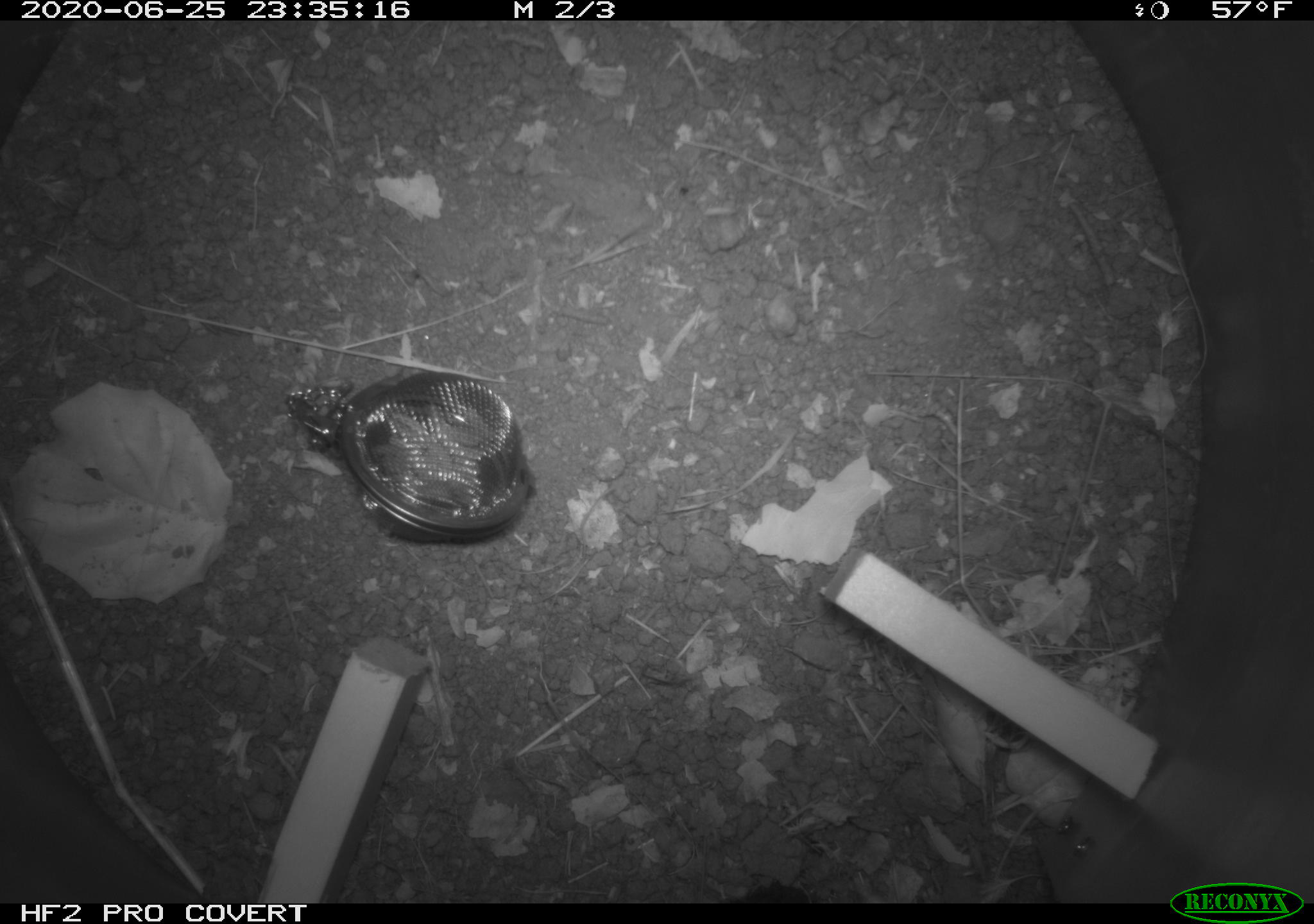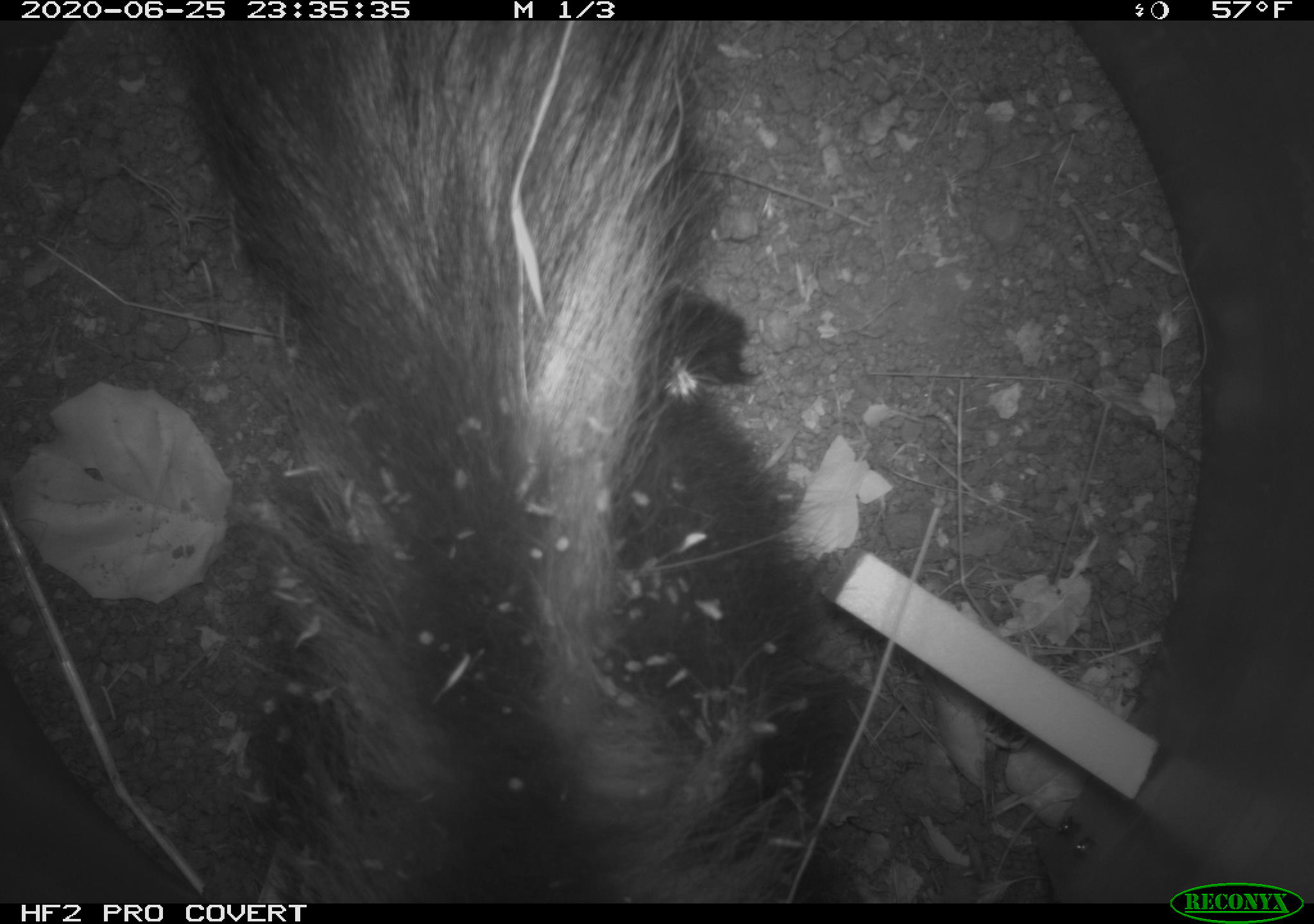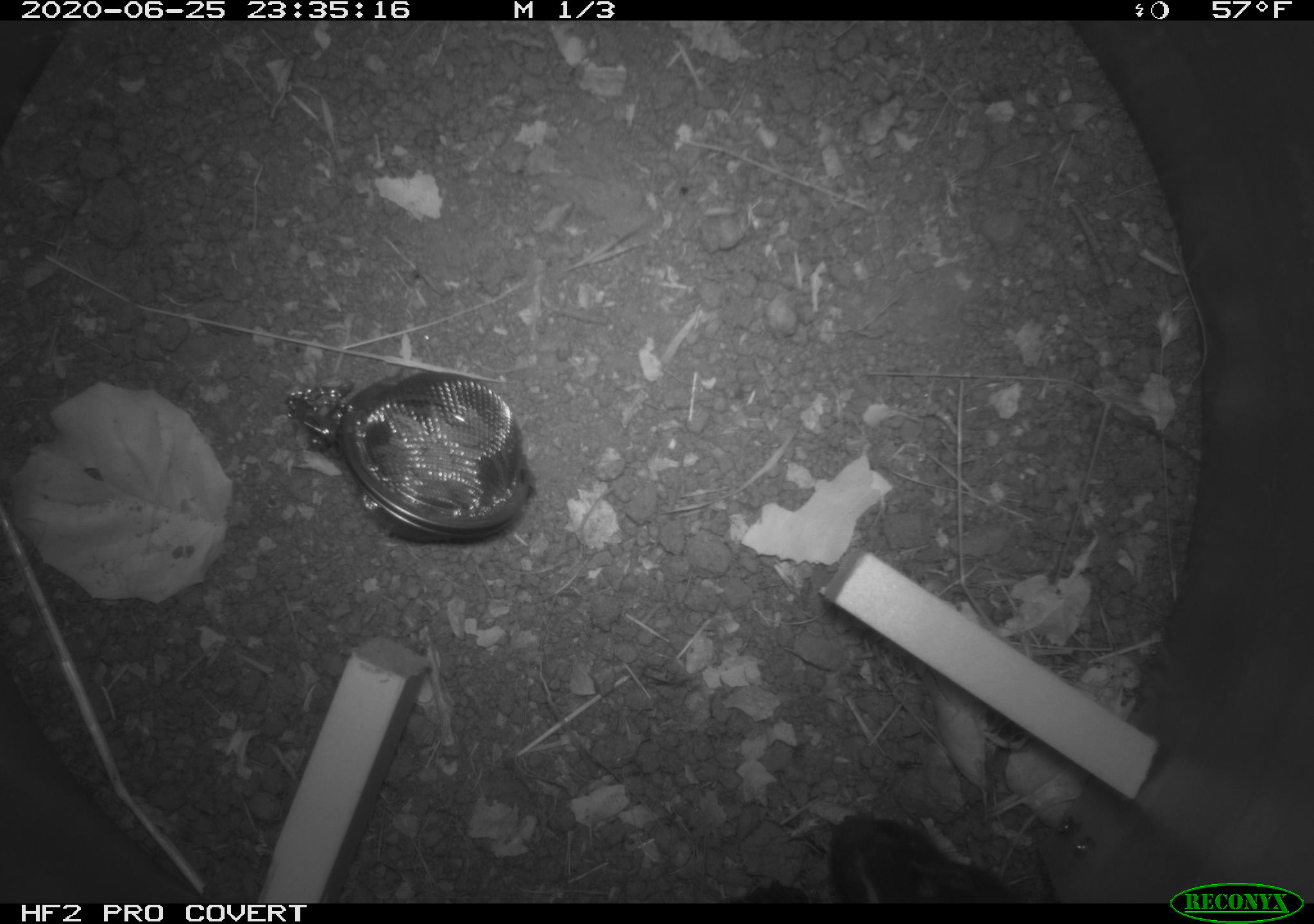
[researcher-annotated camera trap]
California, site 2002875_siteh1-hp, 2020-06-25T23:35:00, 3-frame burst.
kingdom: Animalia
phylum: Chordata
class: Mammalia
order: Carnivora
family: Mephitidae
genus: Mephitis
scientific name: Mephitis mephitis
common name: striped skunk